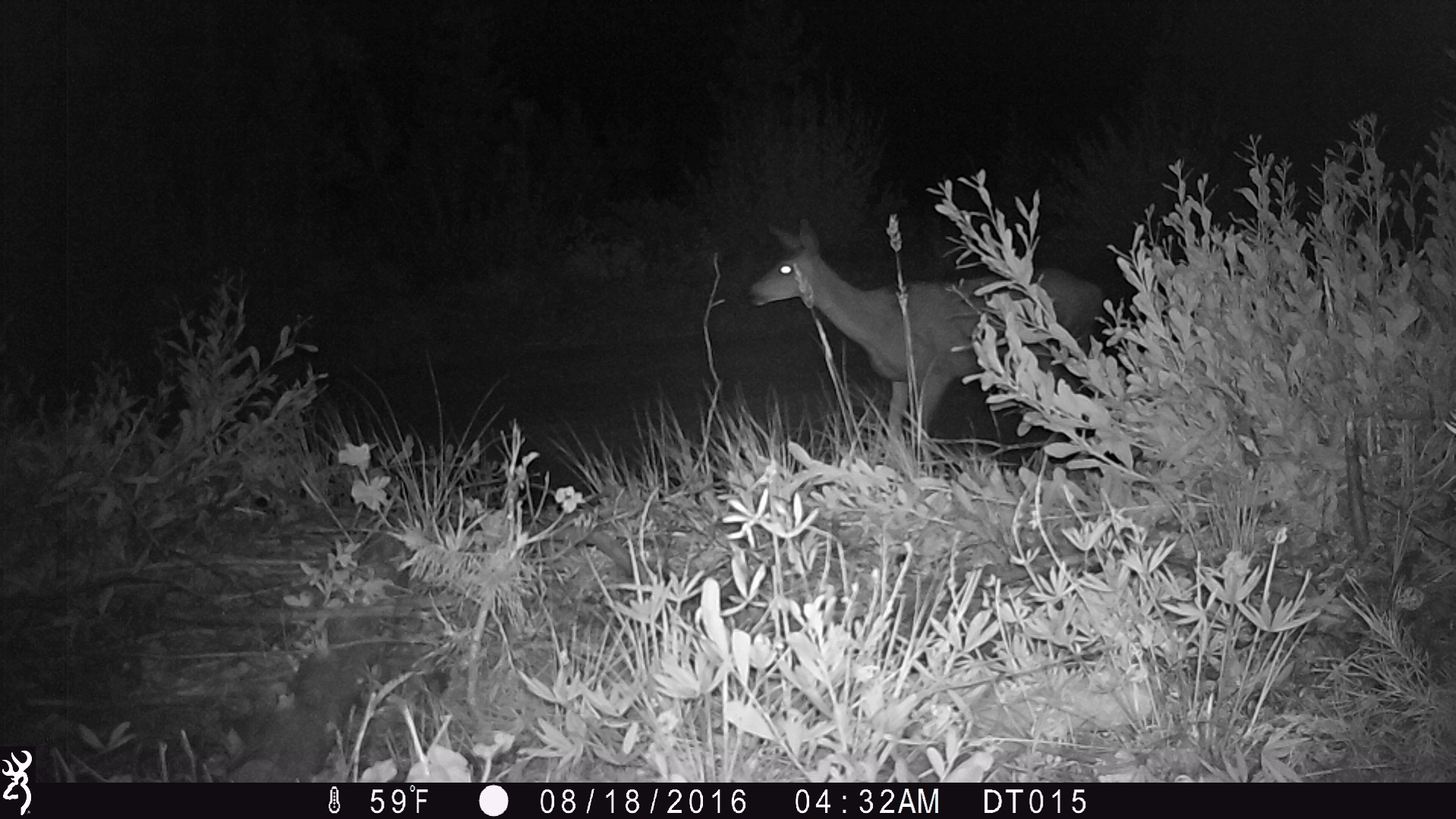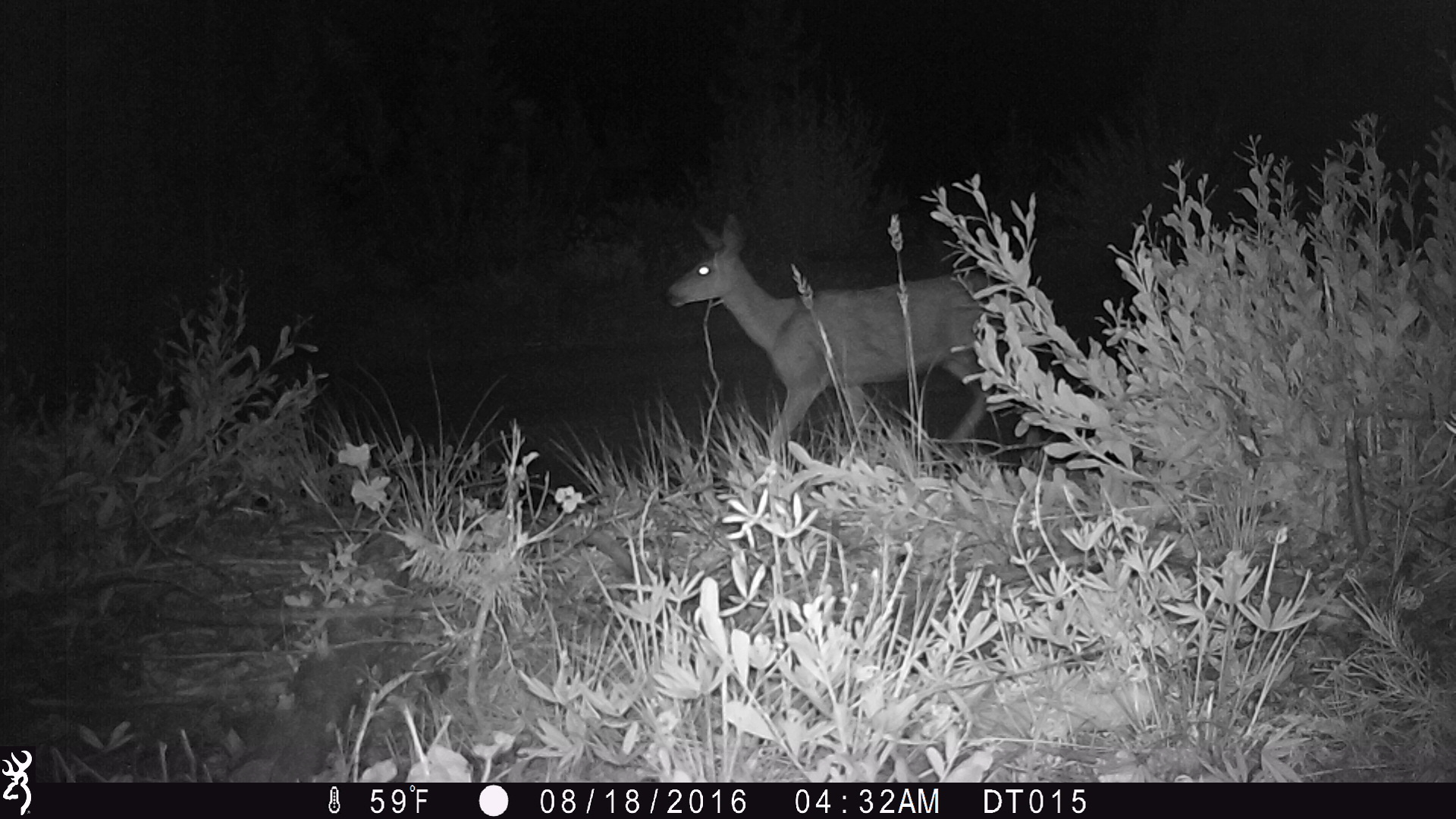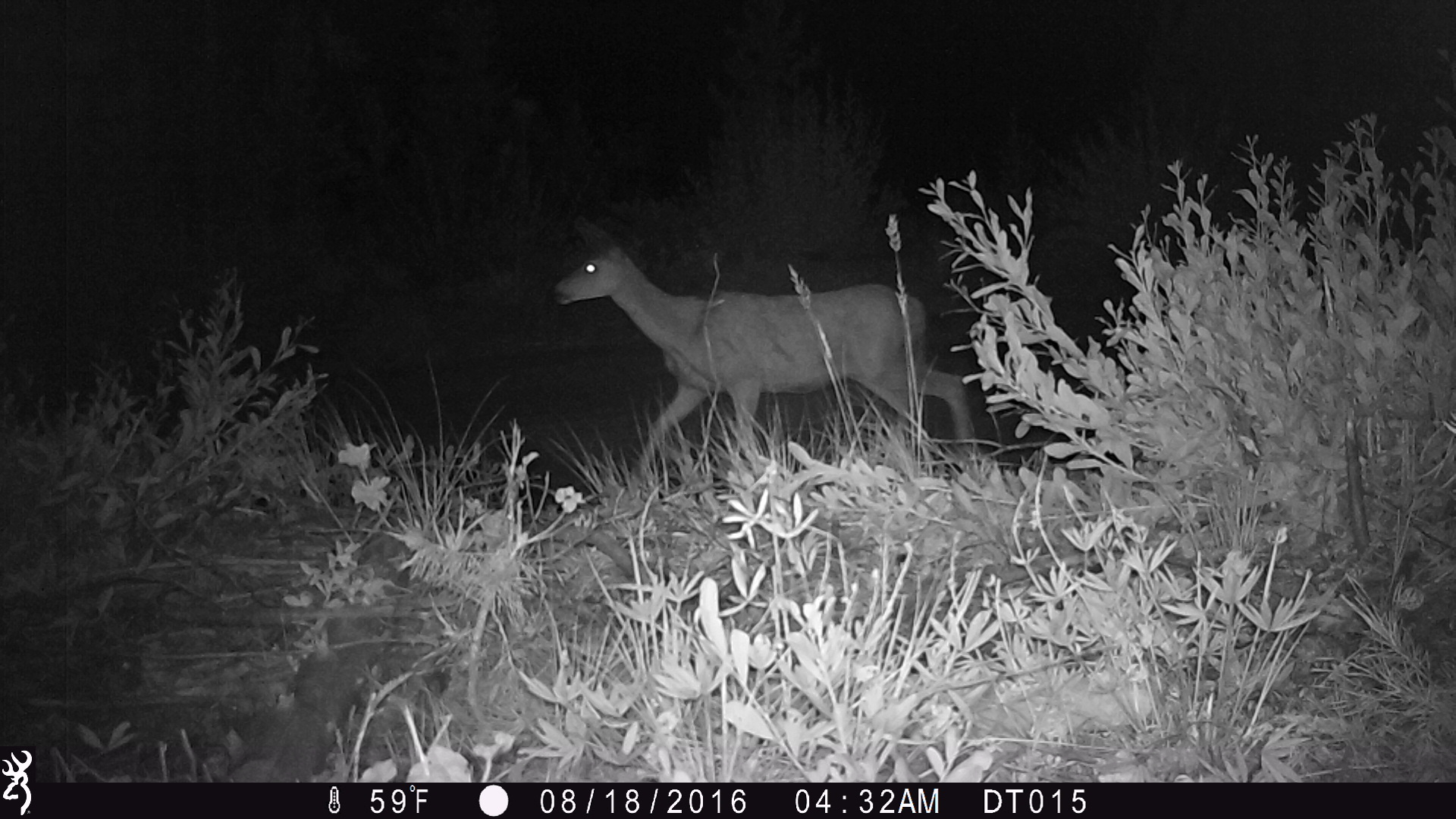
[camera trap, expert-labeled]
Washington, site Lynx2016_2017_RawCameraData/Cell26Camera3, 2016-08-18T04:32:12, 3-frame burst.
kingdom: Animalia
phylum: Chordata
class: Mammalia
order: Artiodactyla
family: Cervidae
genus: Odocoileus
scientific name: Odocoileus hemionus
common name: mule deer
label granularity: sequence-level